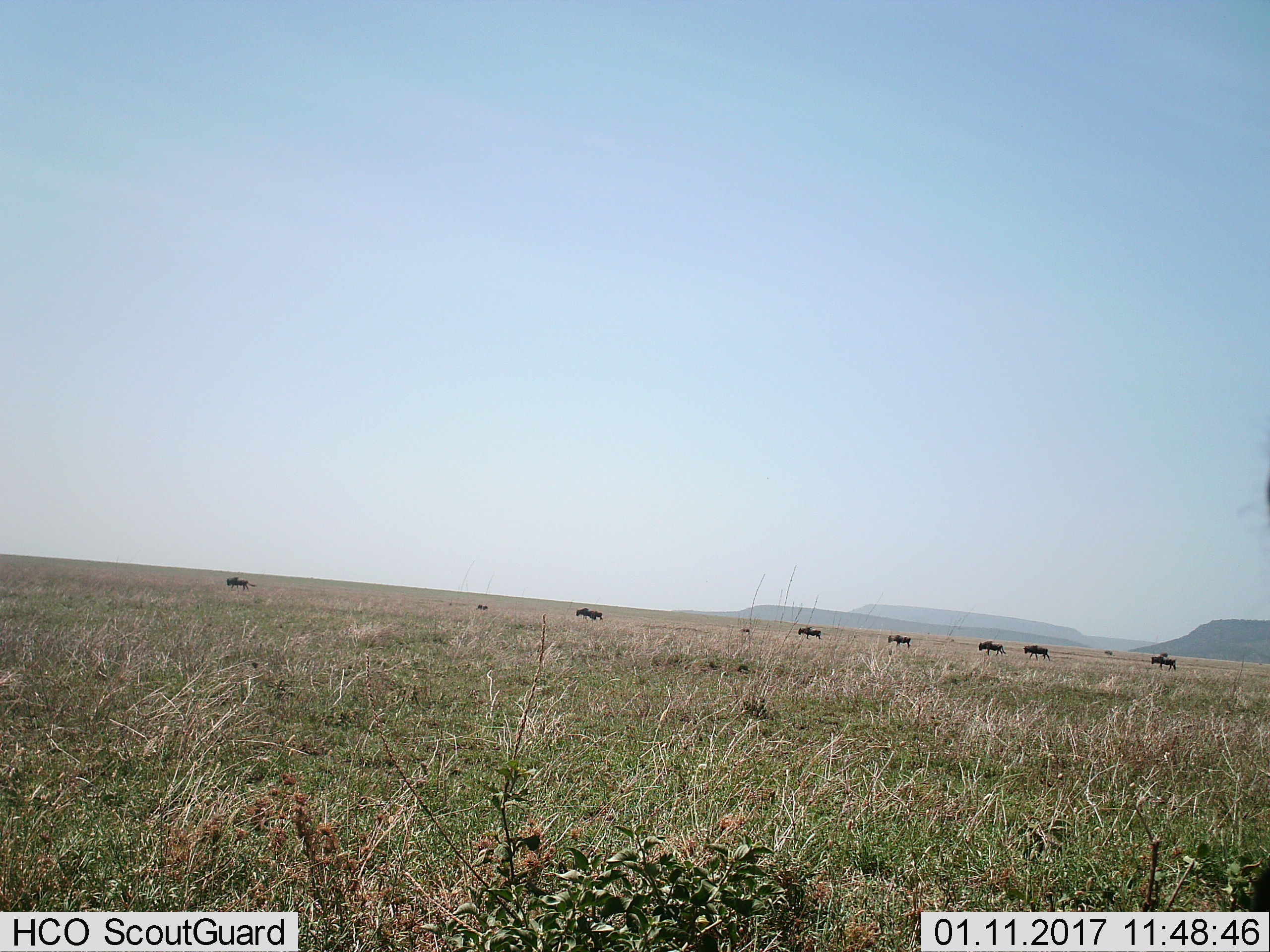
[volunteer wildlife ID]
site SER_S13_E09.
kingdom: Animalia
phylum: Chordata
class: Mammalia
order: Artiodactyla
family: Bovidae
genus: Connochaetes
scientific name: Connochaetes taurinus taurinus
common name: blue wildebeest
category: wildebeestblue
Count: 8.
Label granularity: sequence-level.